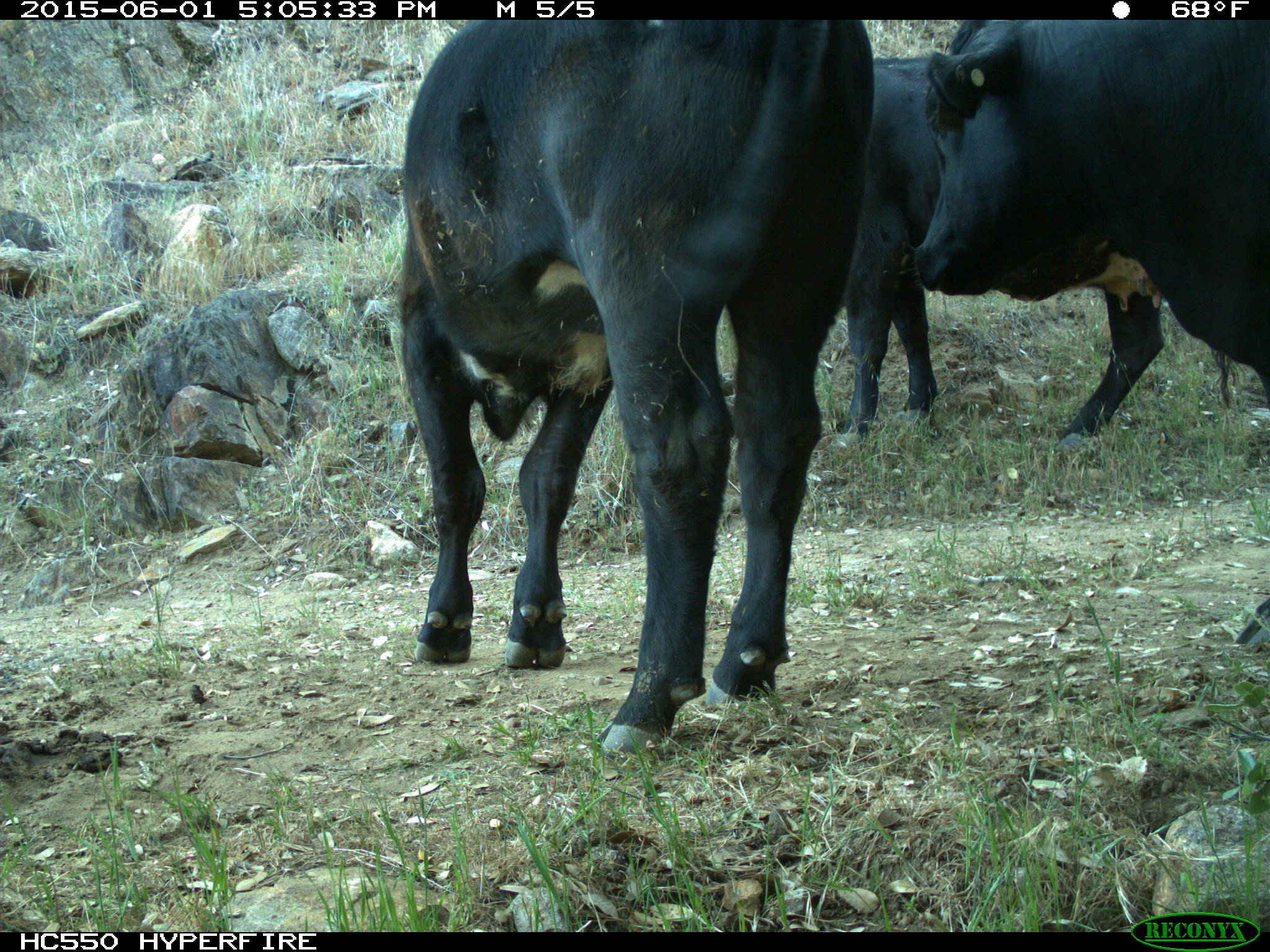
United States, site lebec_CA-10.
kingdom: Animalia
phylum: Chordata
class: Mammalia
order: Artiodactyla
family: Bovidae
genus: Bos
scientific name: Bos taurus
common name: domestic cow